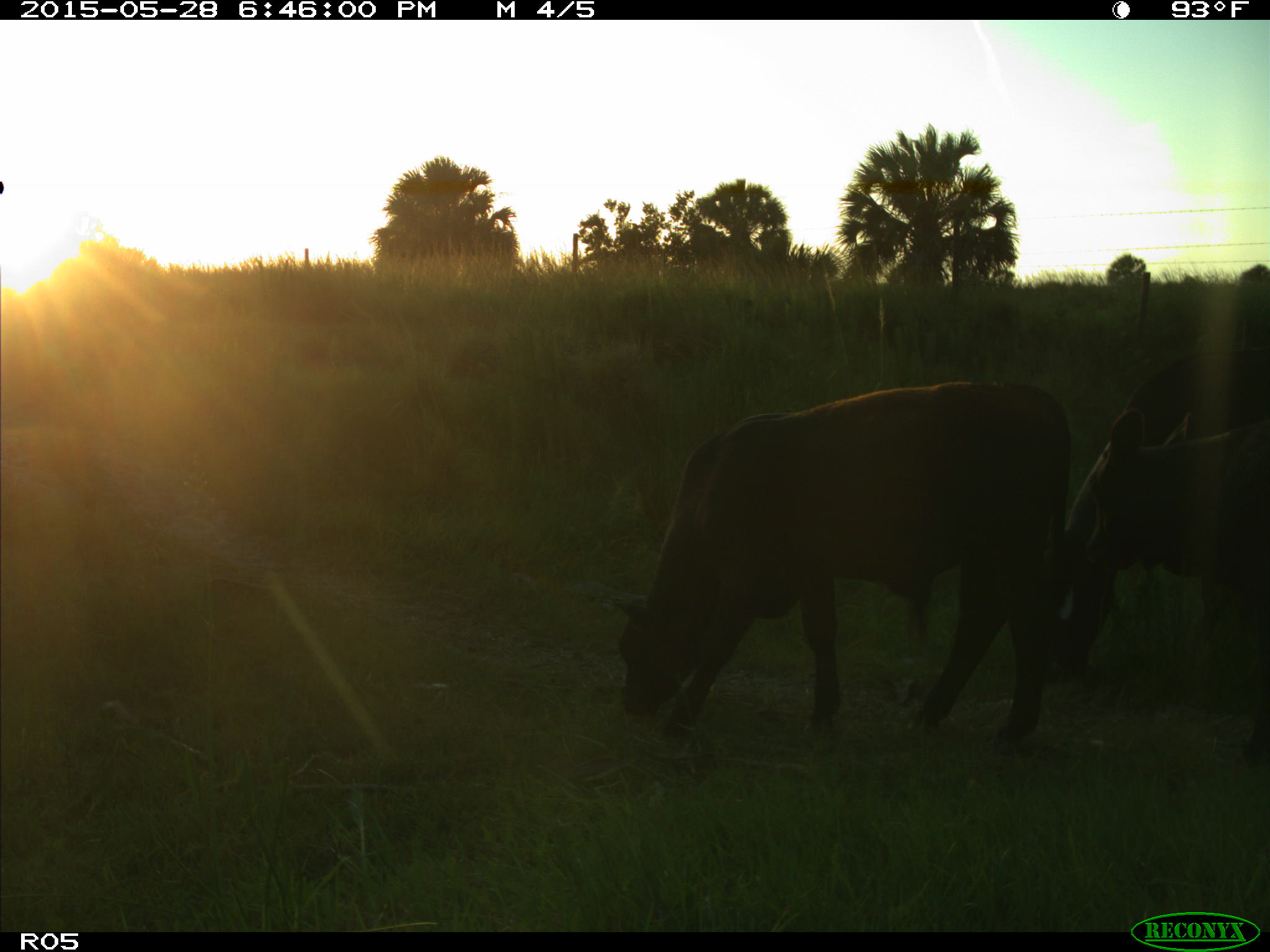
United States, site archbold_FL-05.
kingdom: Animalia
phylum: Chordata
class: Mammalia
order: Artiodactyla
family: Bovidae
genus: Bos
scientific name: Bos taurus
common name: domestic cow